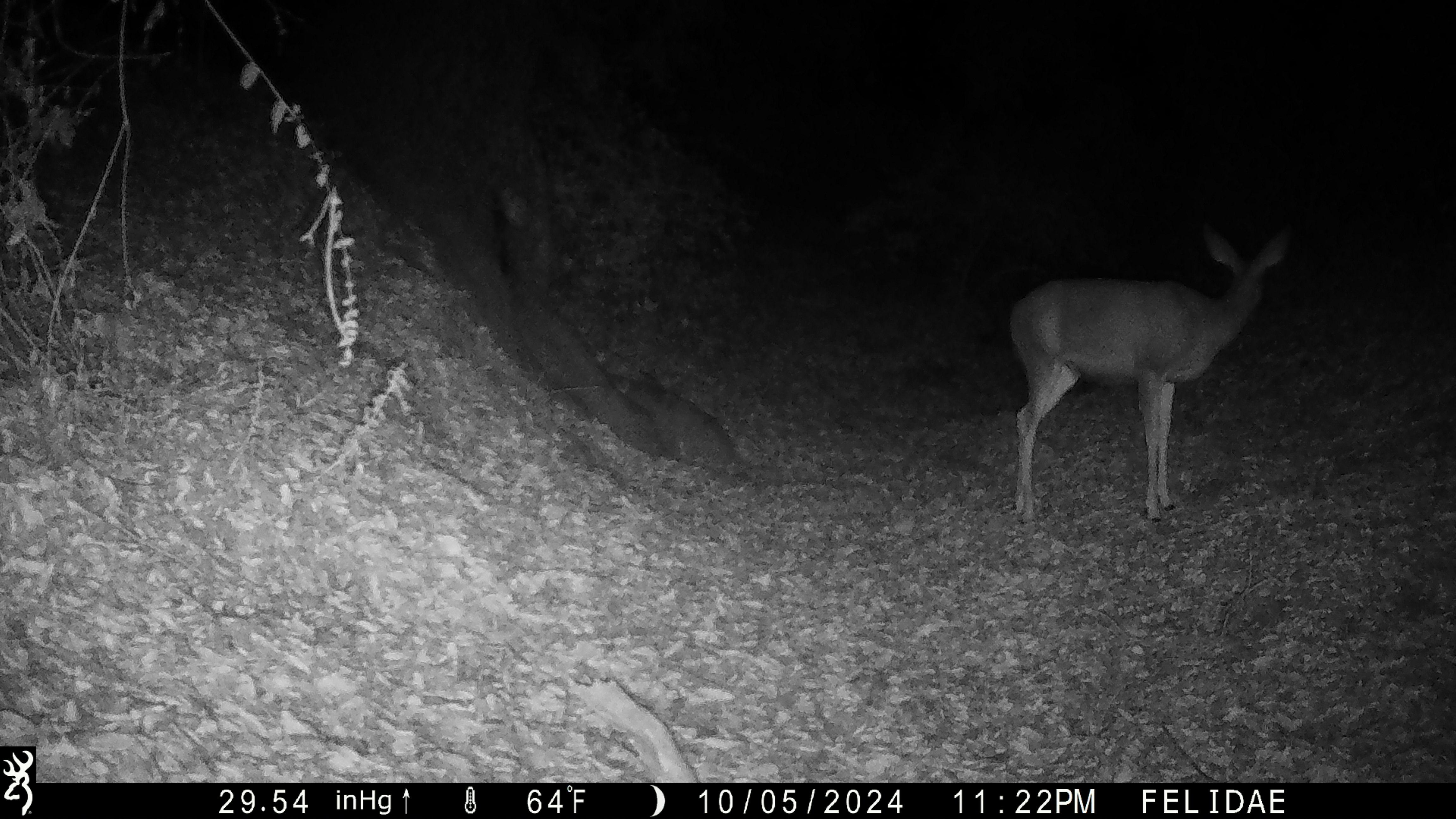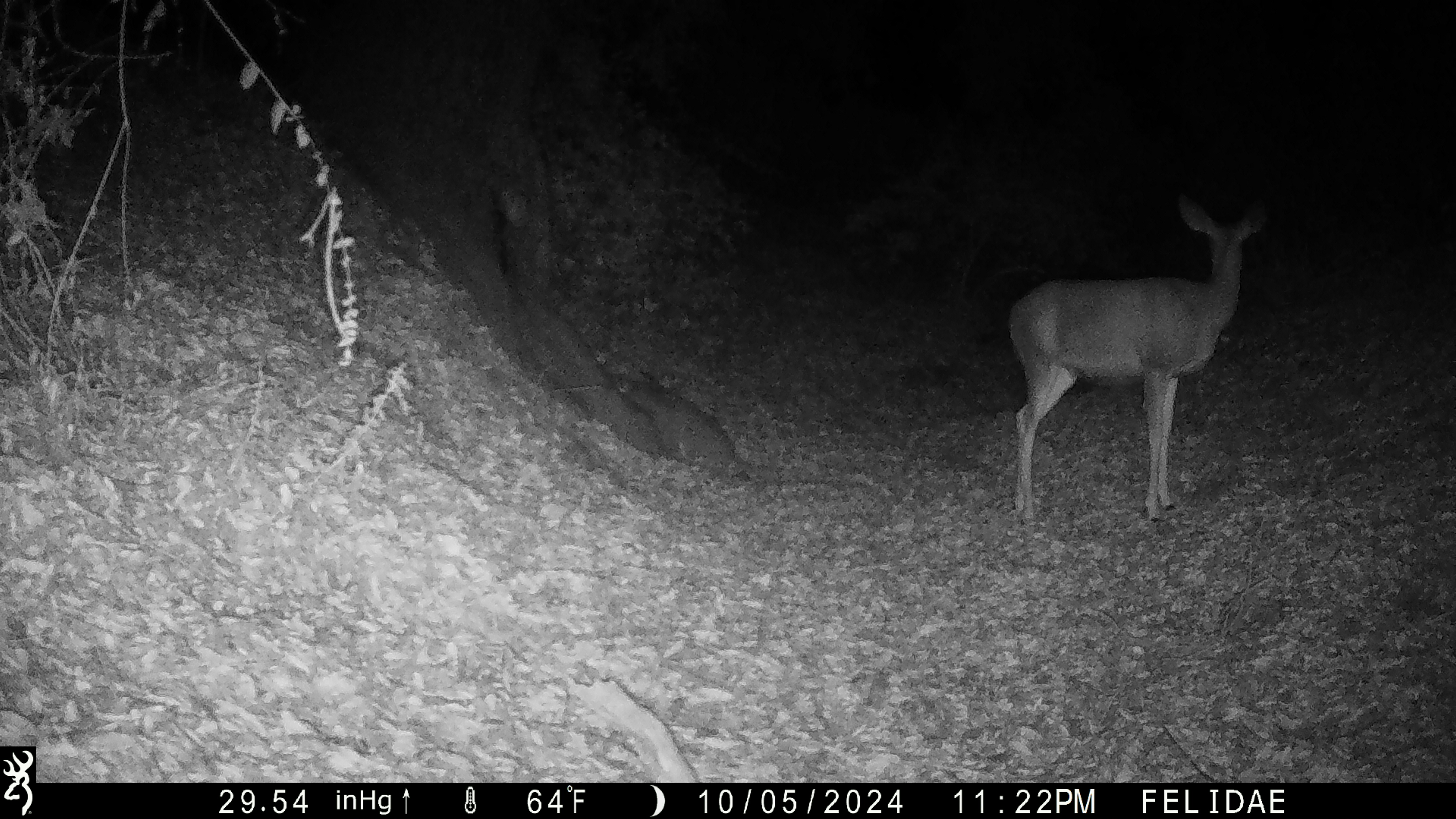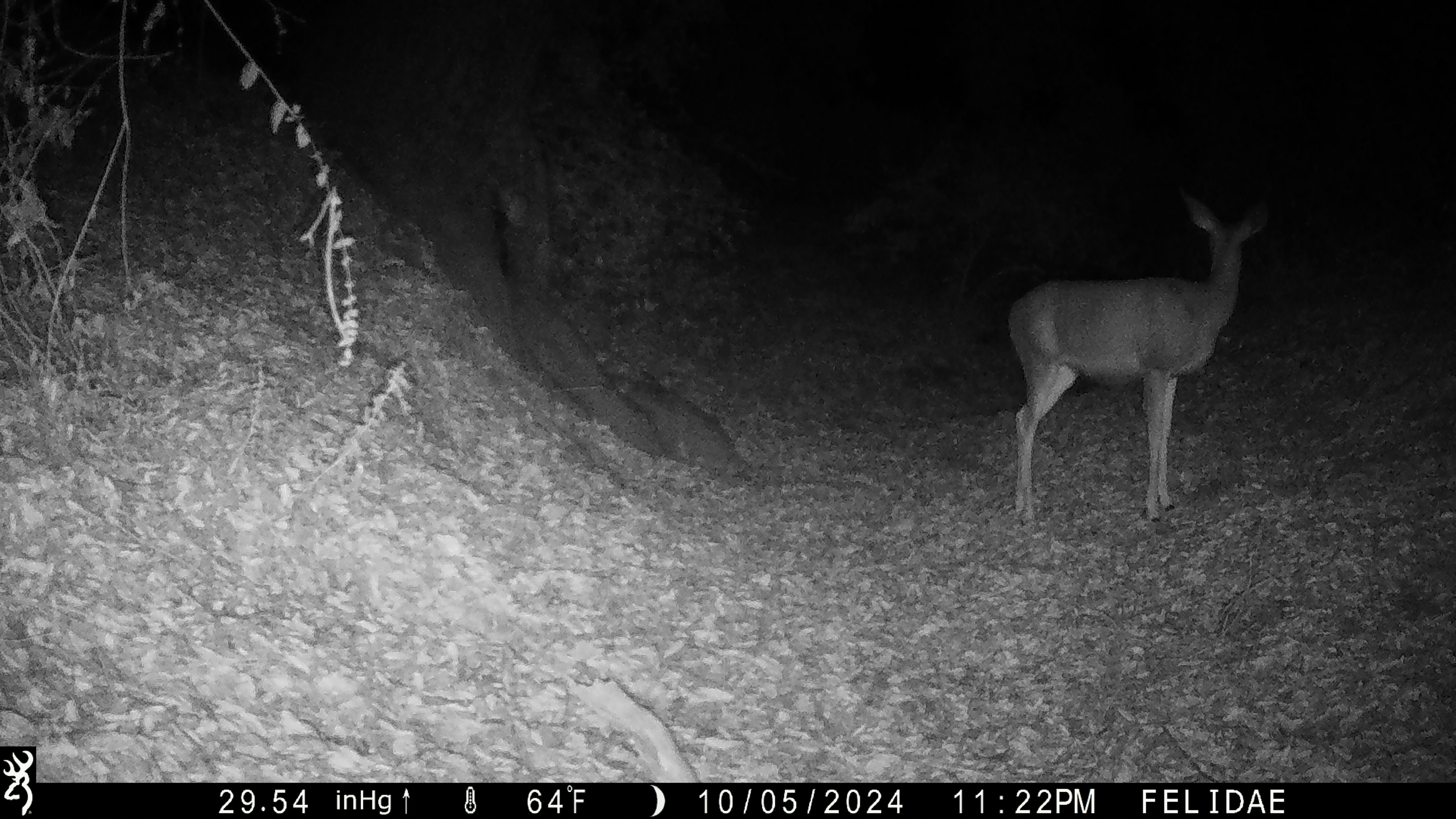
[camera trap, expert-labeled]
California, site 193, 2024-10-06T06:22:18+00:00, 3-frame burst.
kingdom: Animalia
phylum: Chordata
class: Mammalia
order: Artiodactyla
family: Cervidae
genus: Odocoileus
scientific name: Odocoileus hemionus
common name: mule deer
Mule deer (Odocoileus hemionus).